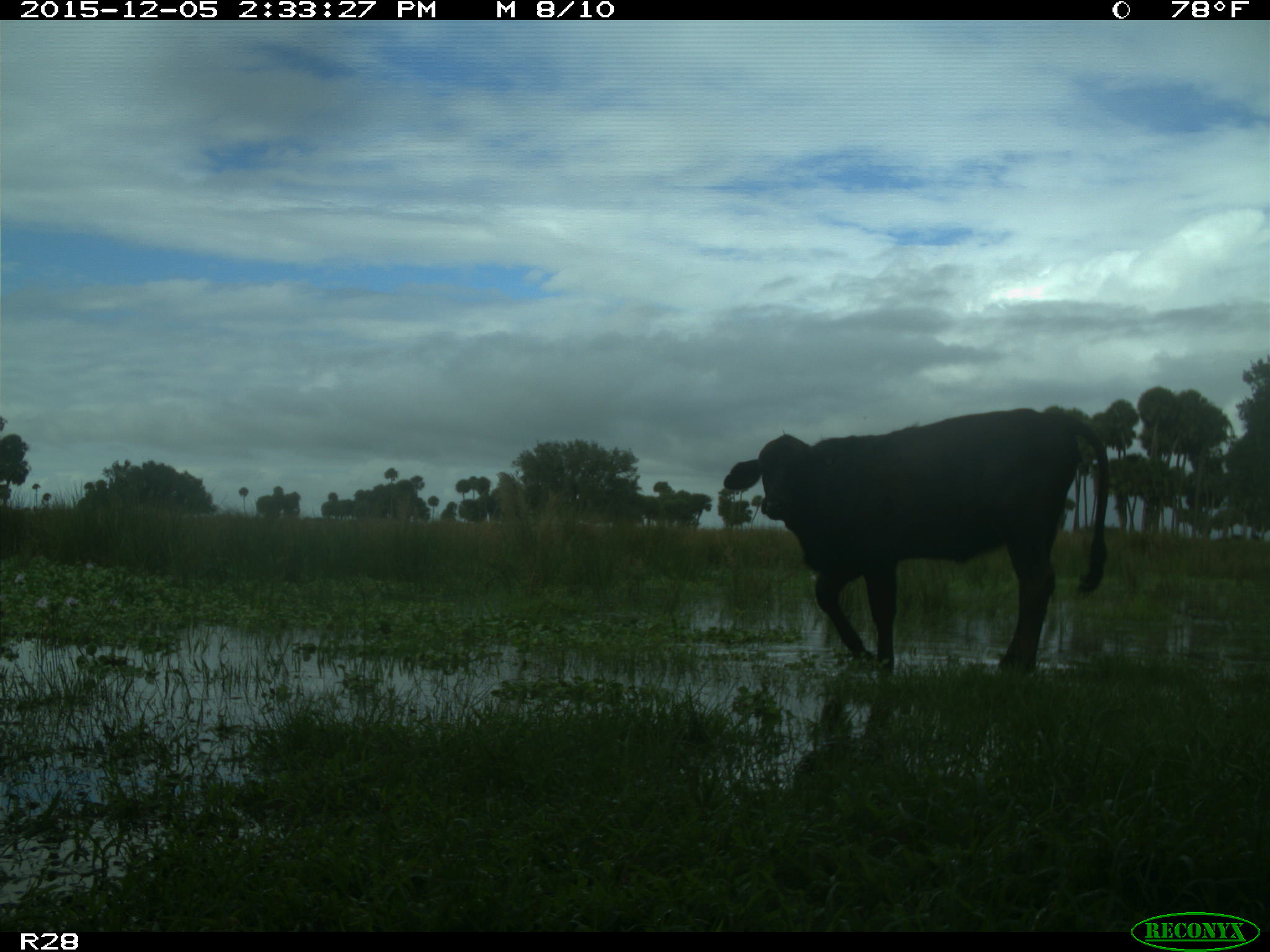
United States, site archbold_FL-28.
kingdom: Animalia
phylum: Chordata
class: Mammalia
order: Artiodactyla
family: Bovidae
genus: Bos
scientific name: Bos taurus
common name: domestic cow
Bos taurus (domestic cow).